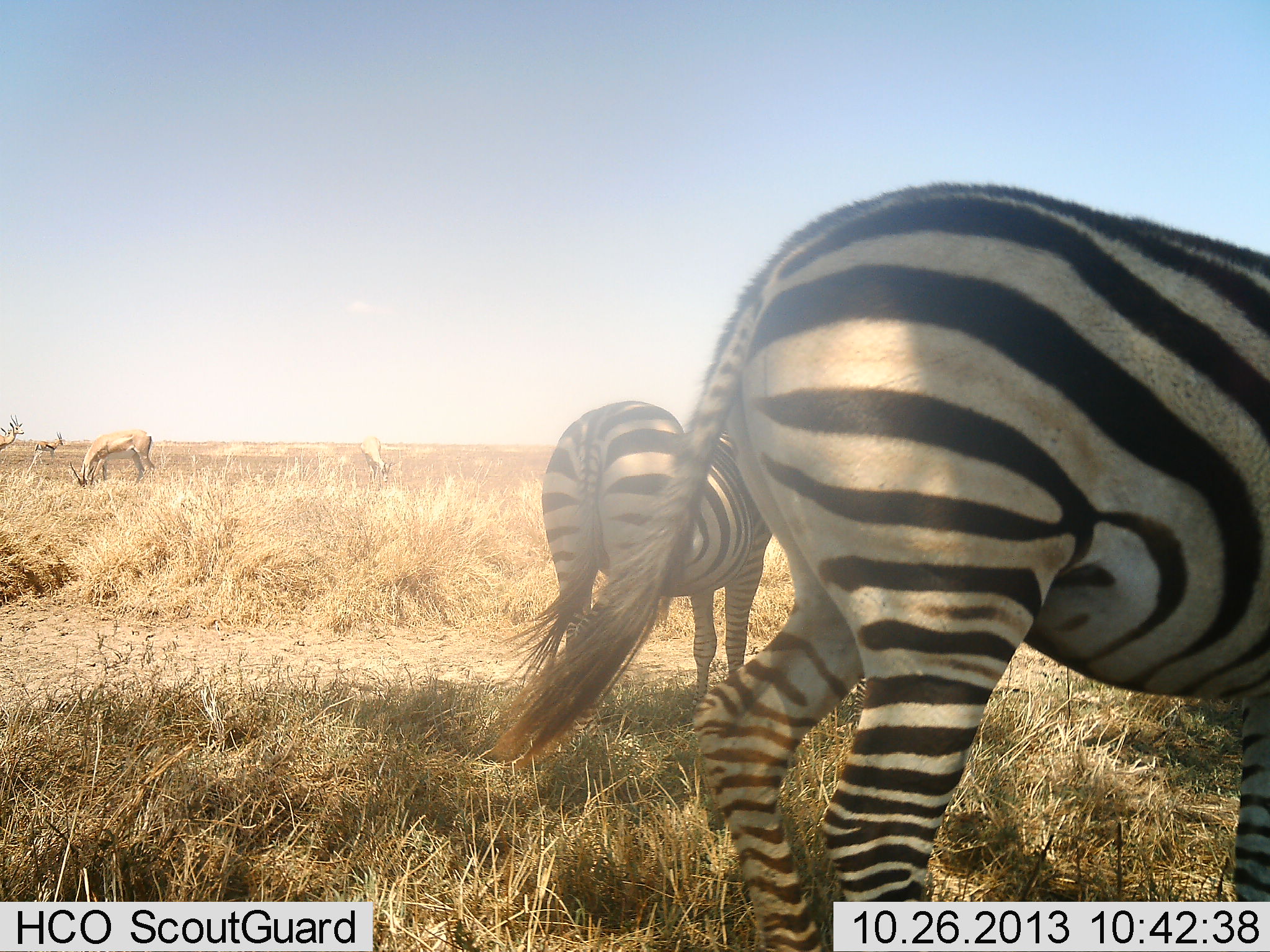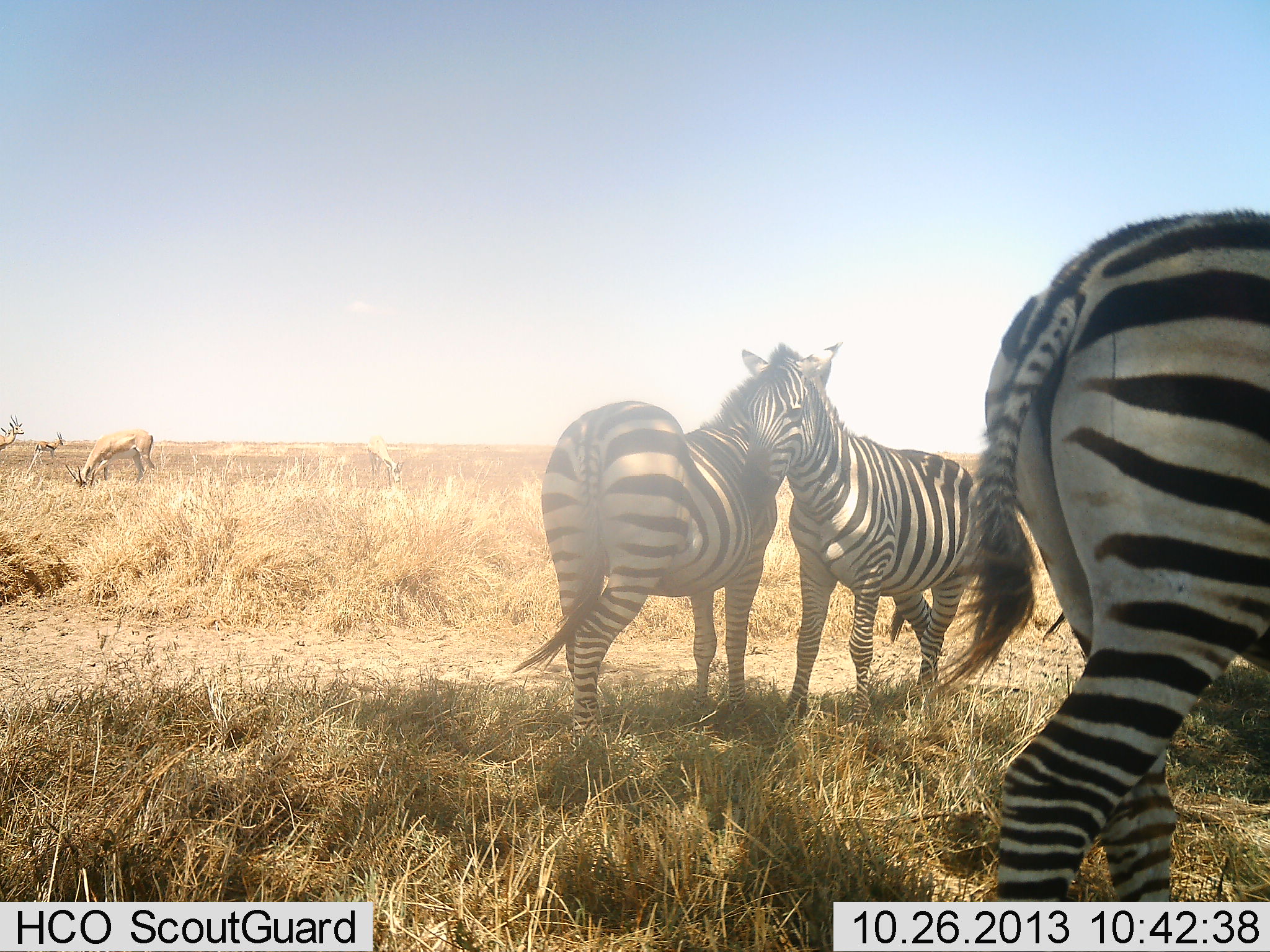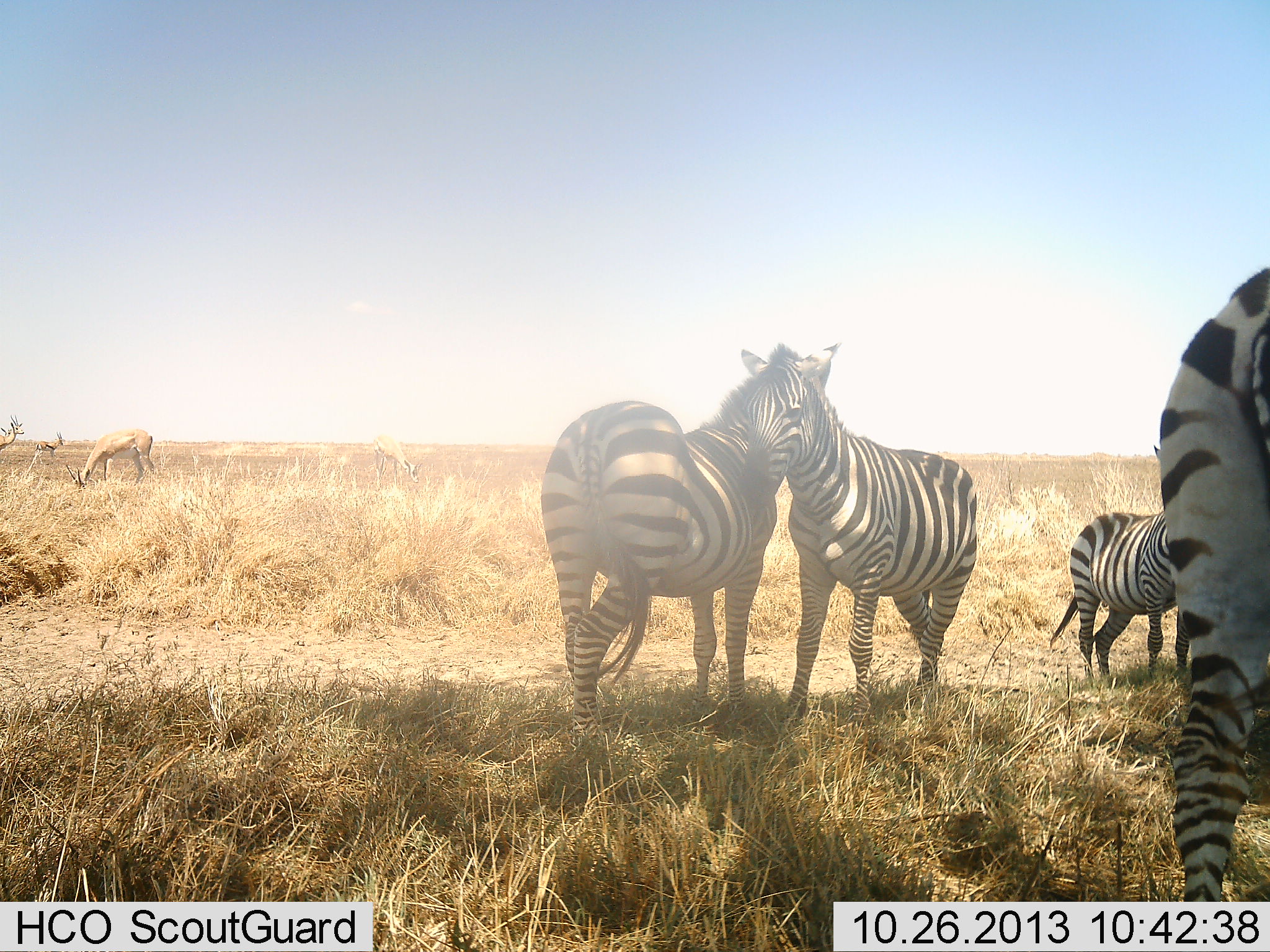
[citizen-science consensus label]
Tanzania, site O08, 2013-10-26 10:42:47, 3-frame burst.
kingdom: Animalia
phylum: Chordata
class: Mammalia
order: Artiodactyla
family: Bovidae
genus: Nanger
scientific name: Nanger granti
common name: grant's gazelle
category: gazellegrants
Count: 3.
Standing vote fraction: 57%.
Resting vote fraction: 0%.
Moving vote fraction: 0%.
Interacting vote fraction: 0%.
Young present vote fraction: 0%.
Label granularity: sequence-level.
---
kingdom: Animalia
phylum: Chordata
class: Mammalia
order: Perissodactyla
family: Equidae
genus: Equus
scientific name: Equus quagga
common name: plains zebra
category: zebra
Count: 4.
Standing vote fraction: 80%.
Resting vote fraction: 2%.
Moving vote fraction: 59%.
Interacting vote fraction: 36%.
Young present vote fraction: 12%.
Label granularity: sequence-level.